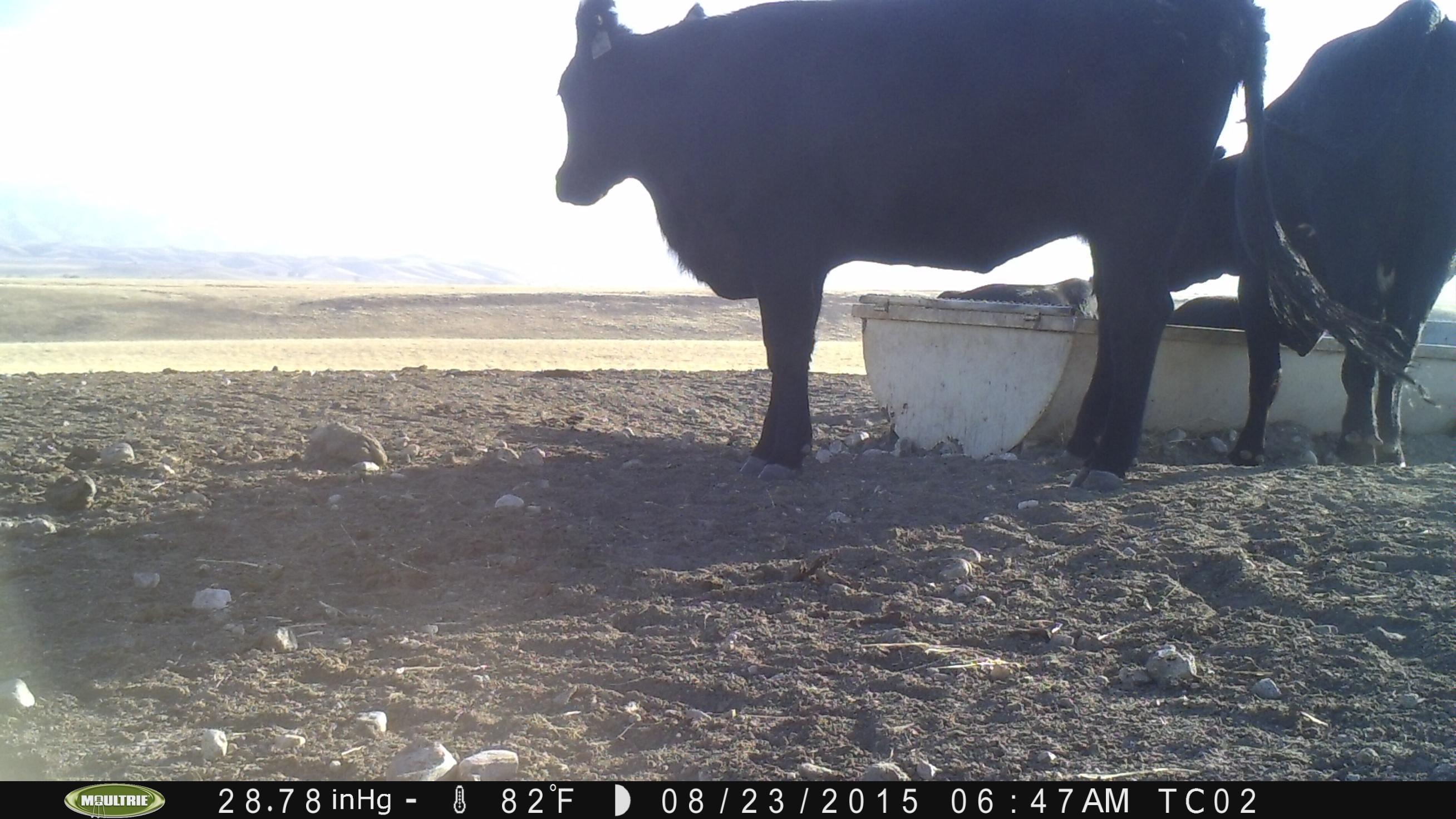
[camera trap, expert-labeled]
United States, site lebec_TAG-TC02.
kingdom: Animalia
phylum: Chordata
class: Mammalia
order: Artiodactyla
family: Bovidae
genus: Bos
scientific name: Bos taurus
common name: domestic cow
Bos taurus (domestic cow).